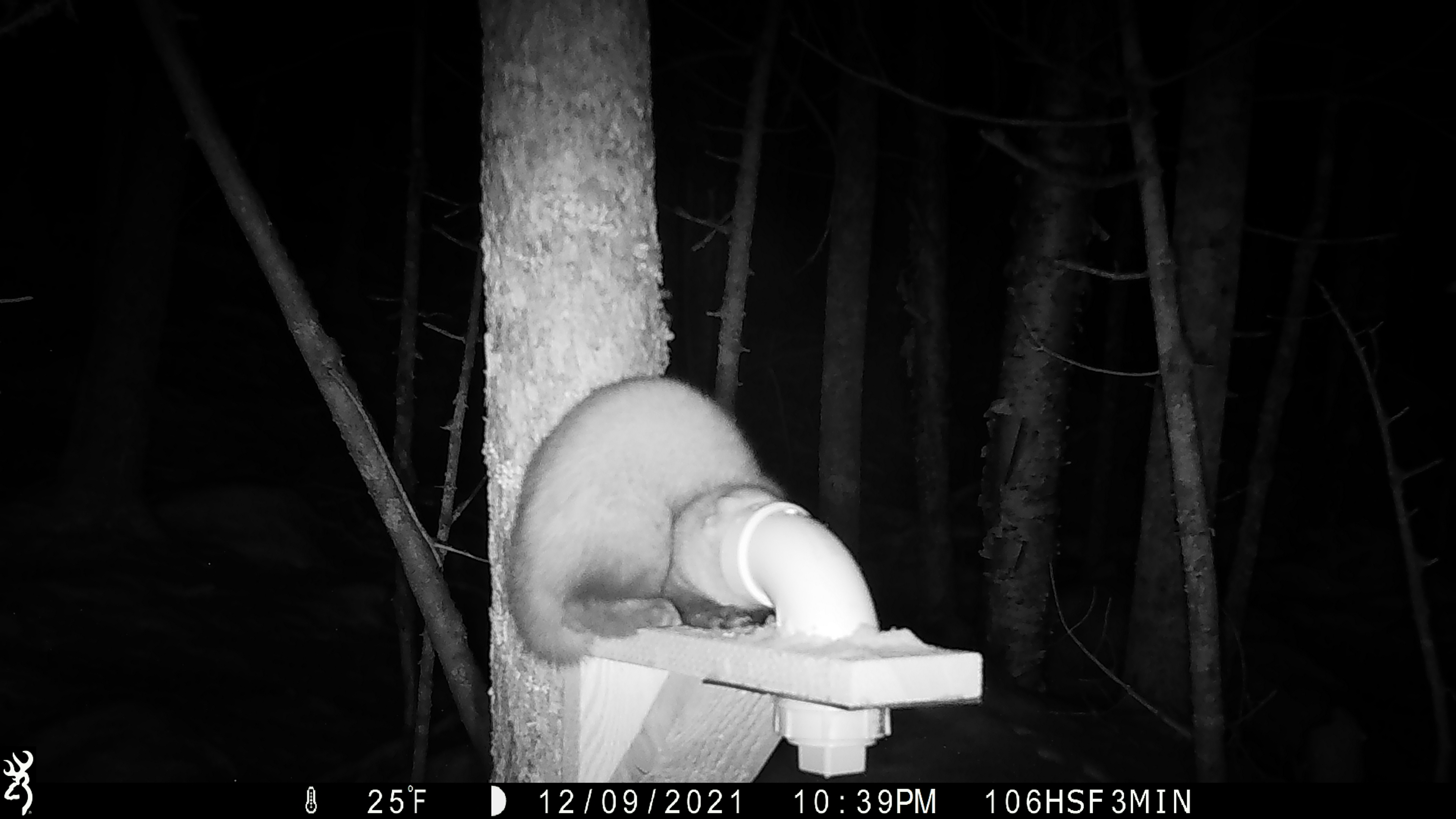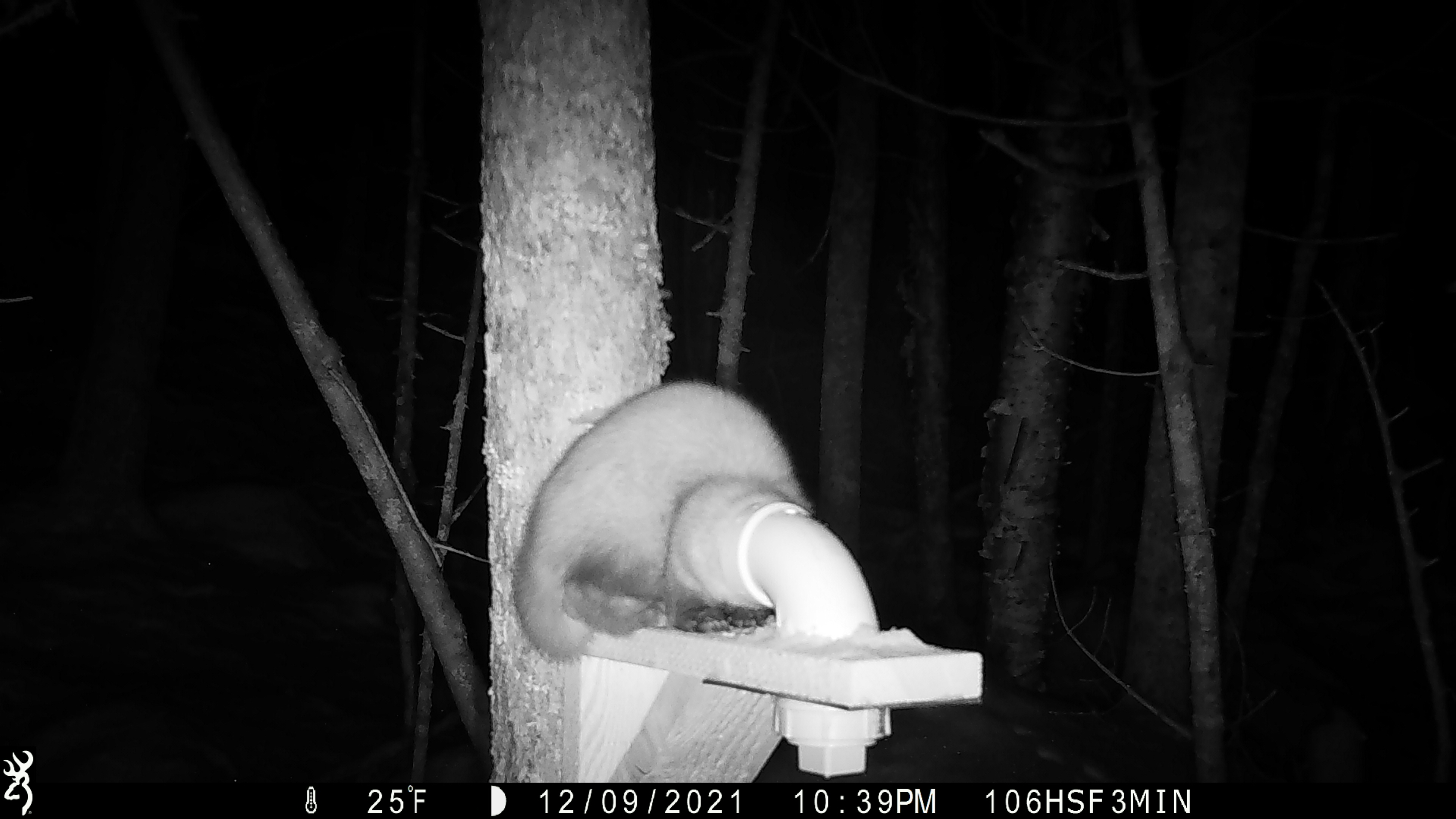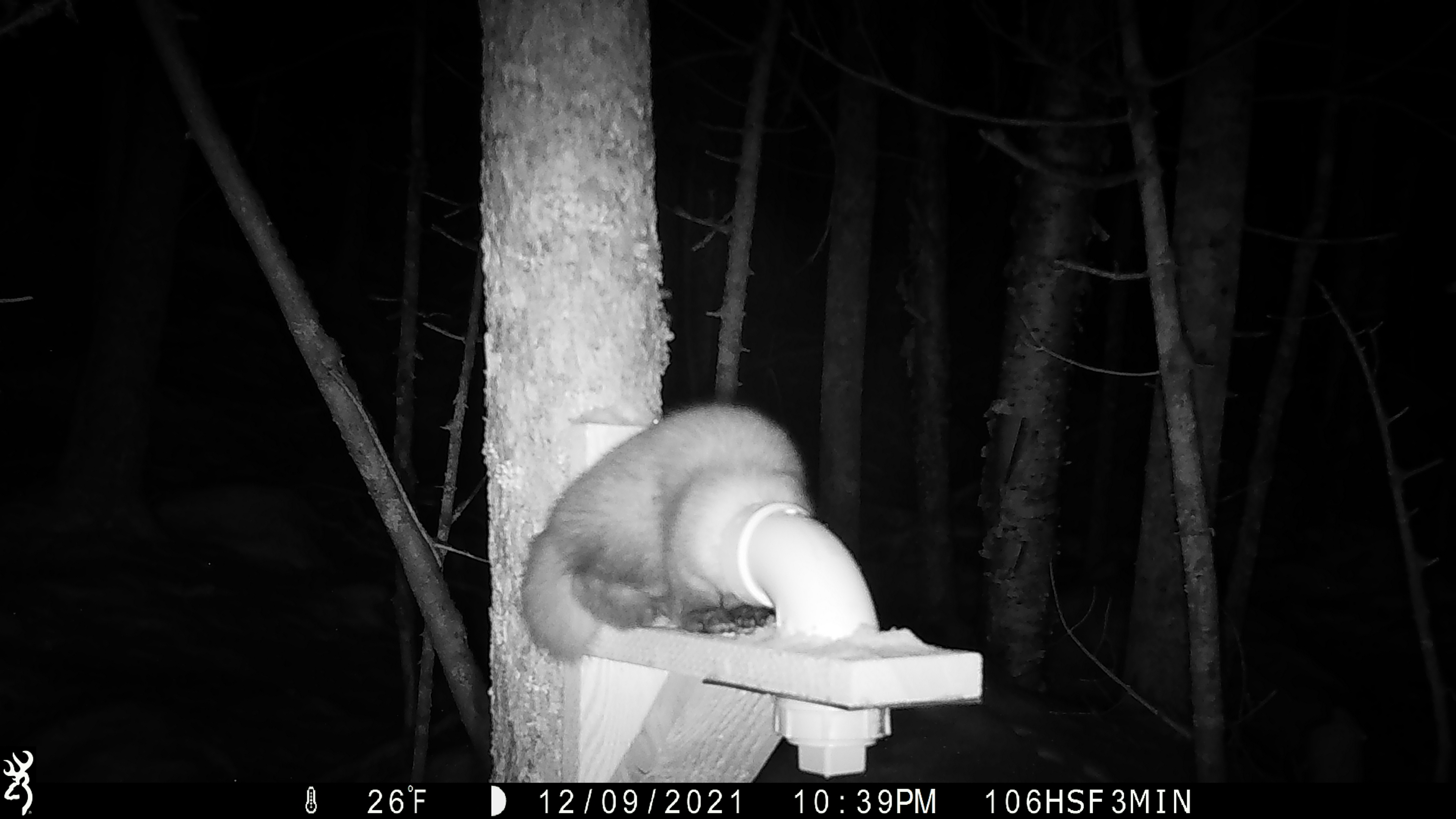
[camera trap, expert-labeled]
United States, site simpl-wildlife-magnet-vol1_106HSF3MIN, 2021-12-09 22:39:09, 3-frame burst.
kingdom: Animalia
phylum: Chordata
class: Mammalia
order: Carnivora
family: Mustelidae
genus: Martes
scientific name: Martes americana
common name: american marten